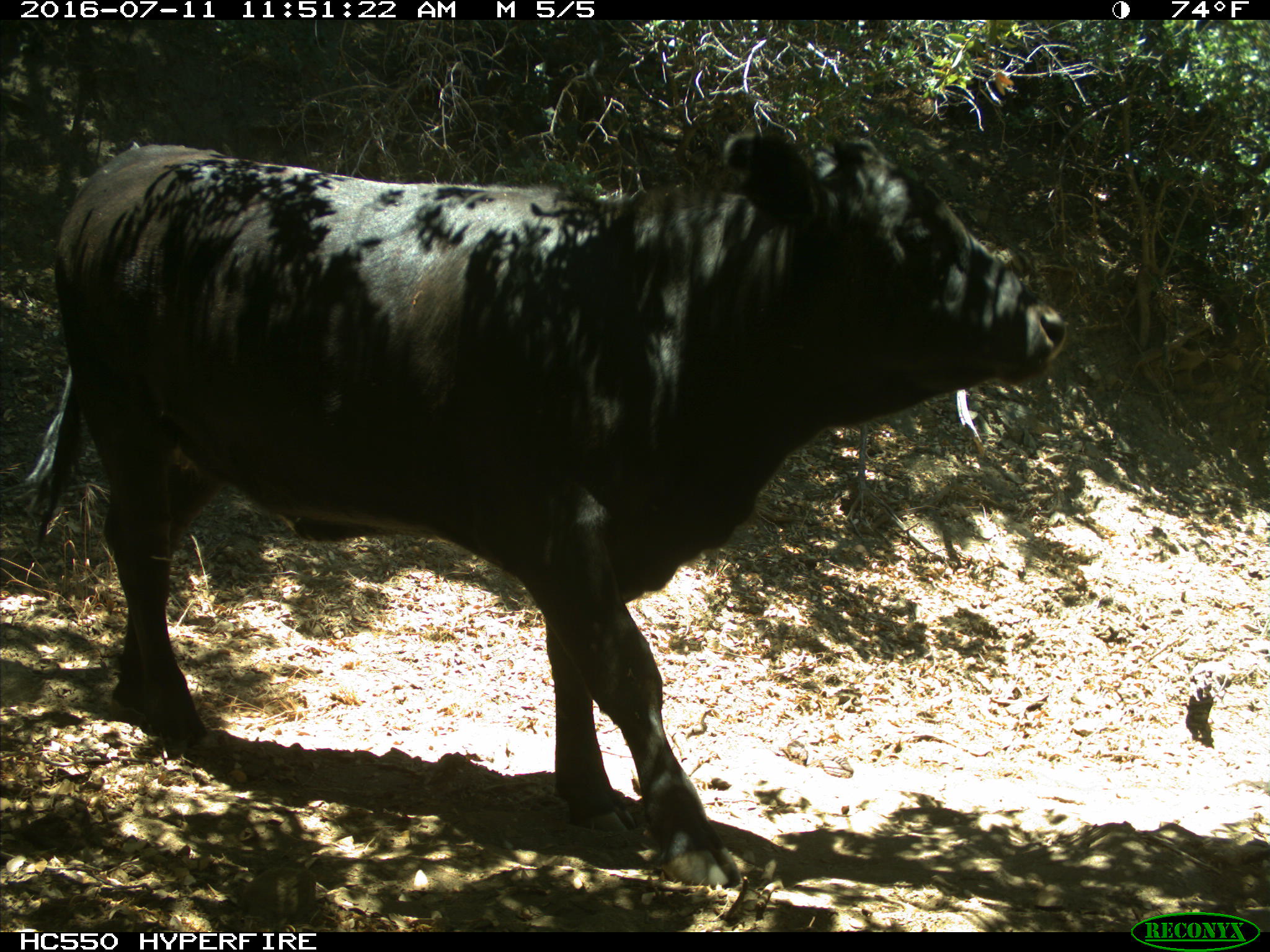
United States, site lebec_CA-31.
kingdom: Animalia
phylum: Chordata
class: Mammalia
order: Artiodactyla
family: Bovidae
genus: Bos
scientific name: Bos taurus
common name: domestic cow